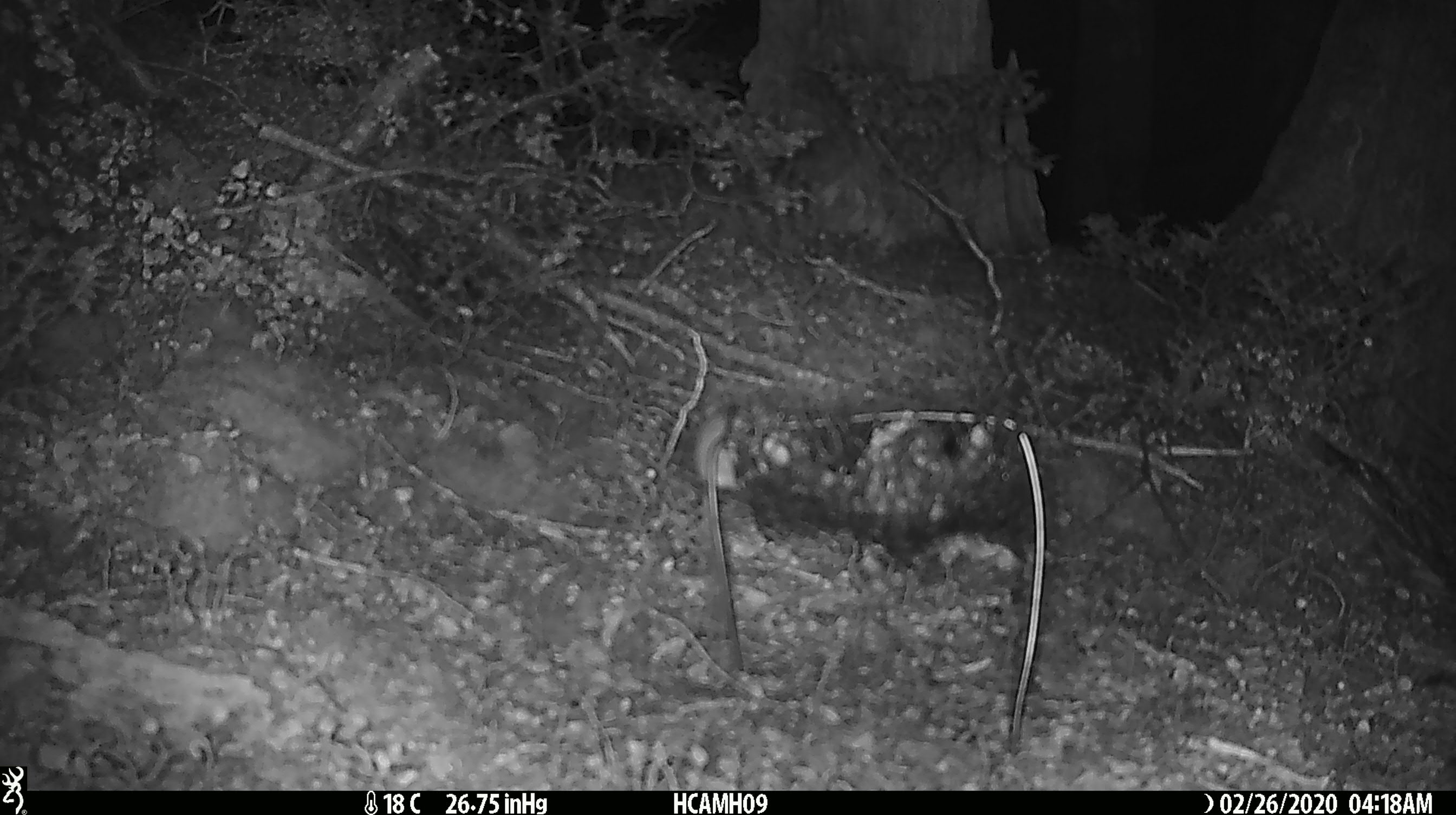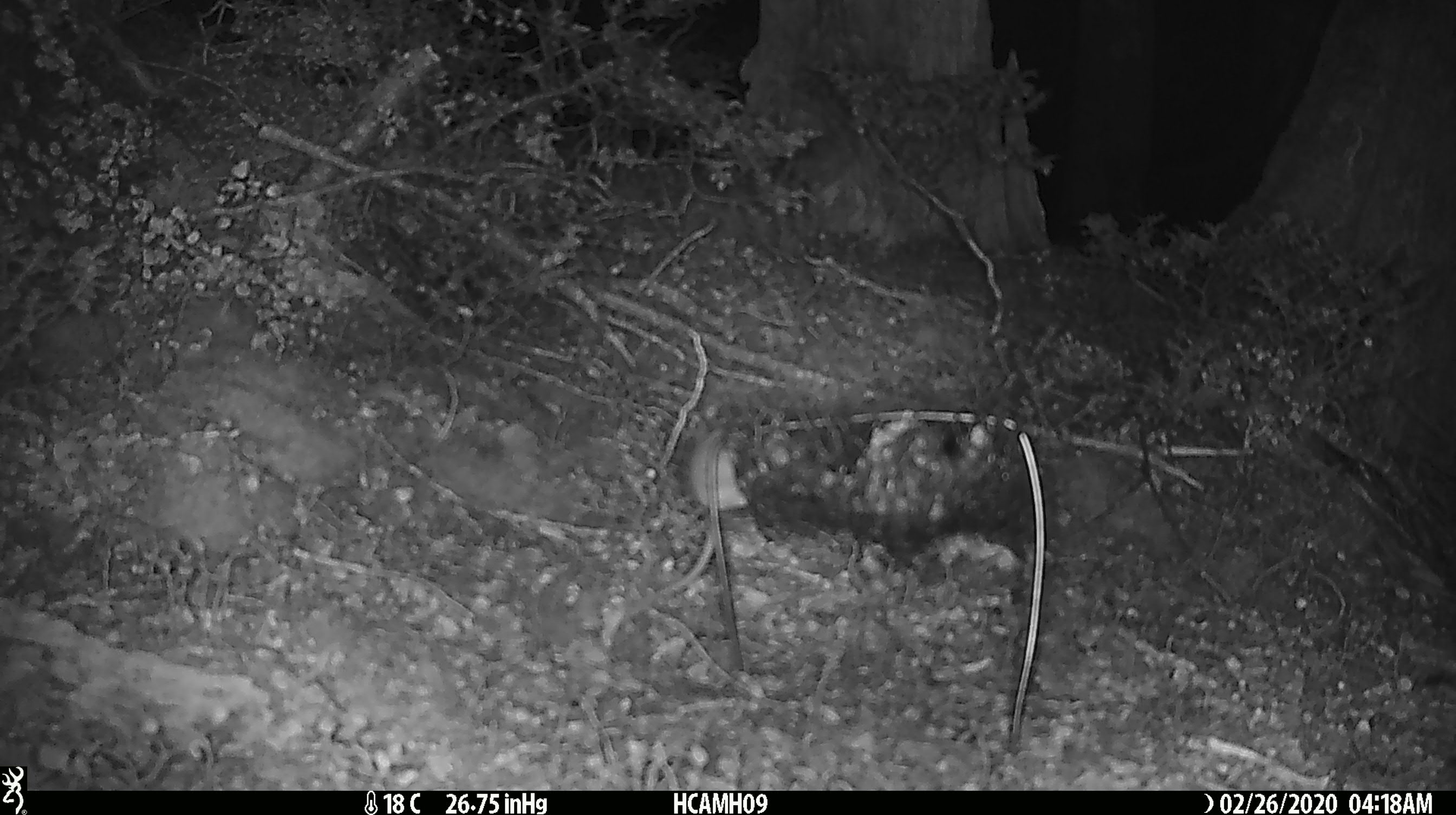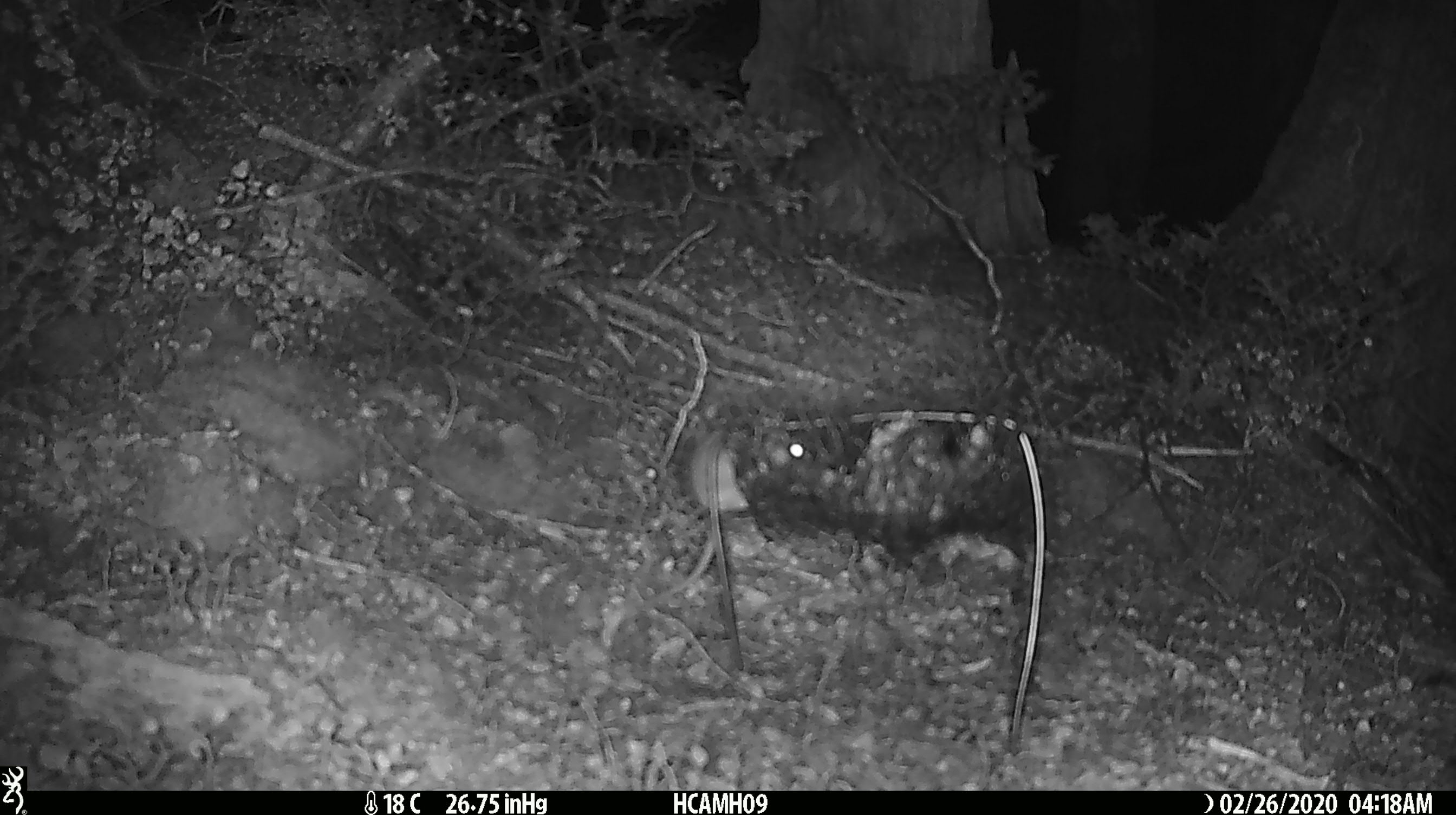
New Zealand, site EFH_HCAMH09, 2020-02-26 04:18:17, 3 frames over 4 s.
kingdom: Animalia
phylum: Chordata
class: Mammalia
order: Rodentia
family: Muridae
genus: Mus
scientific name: Mus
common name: mouse